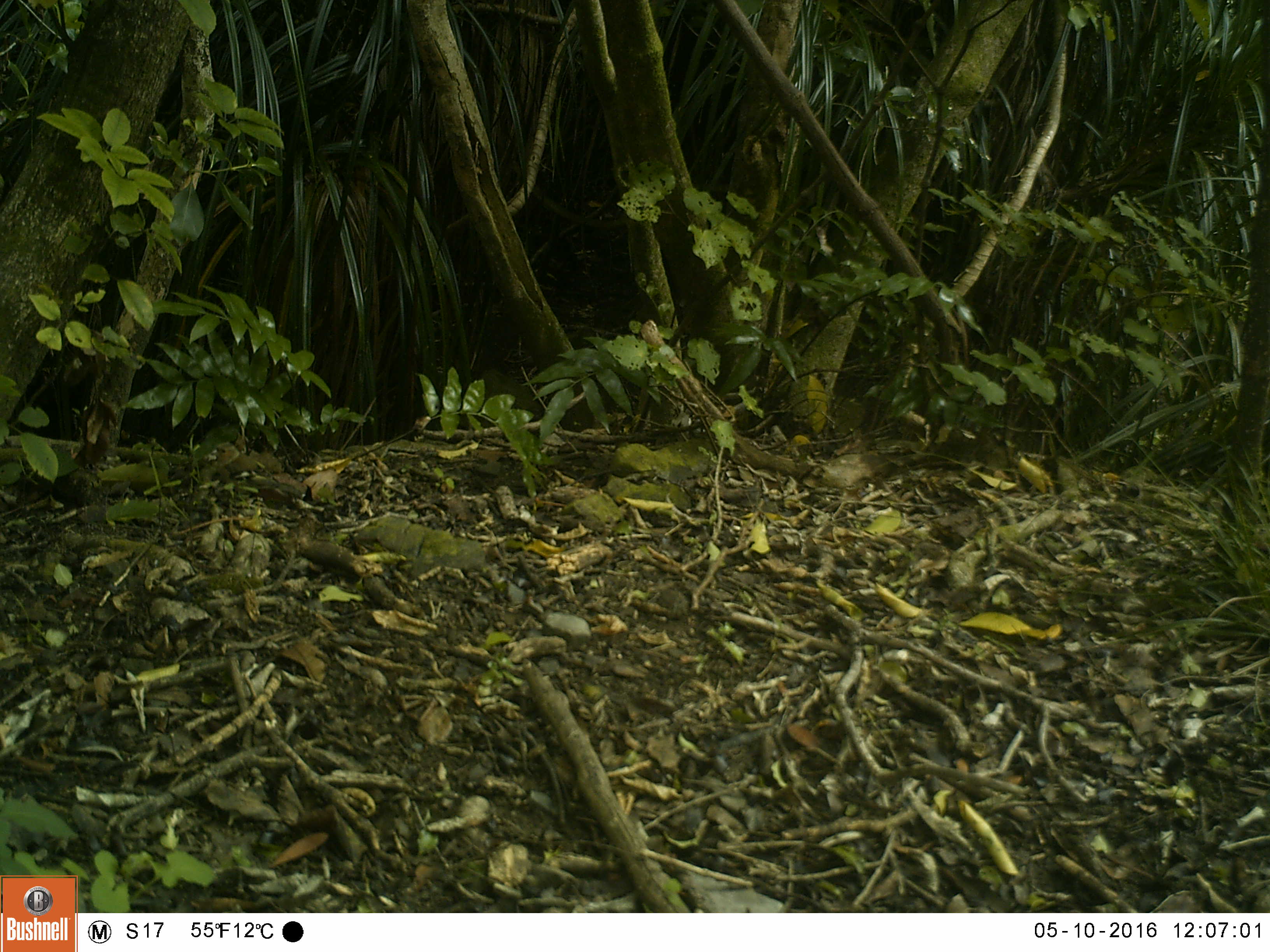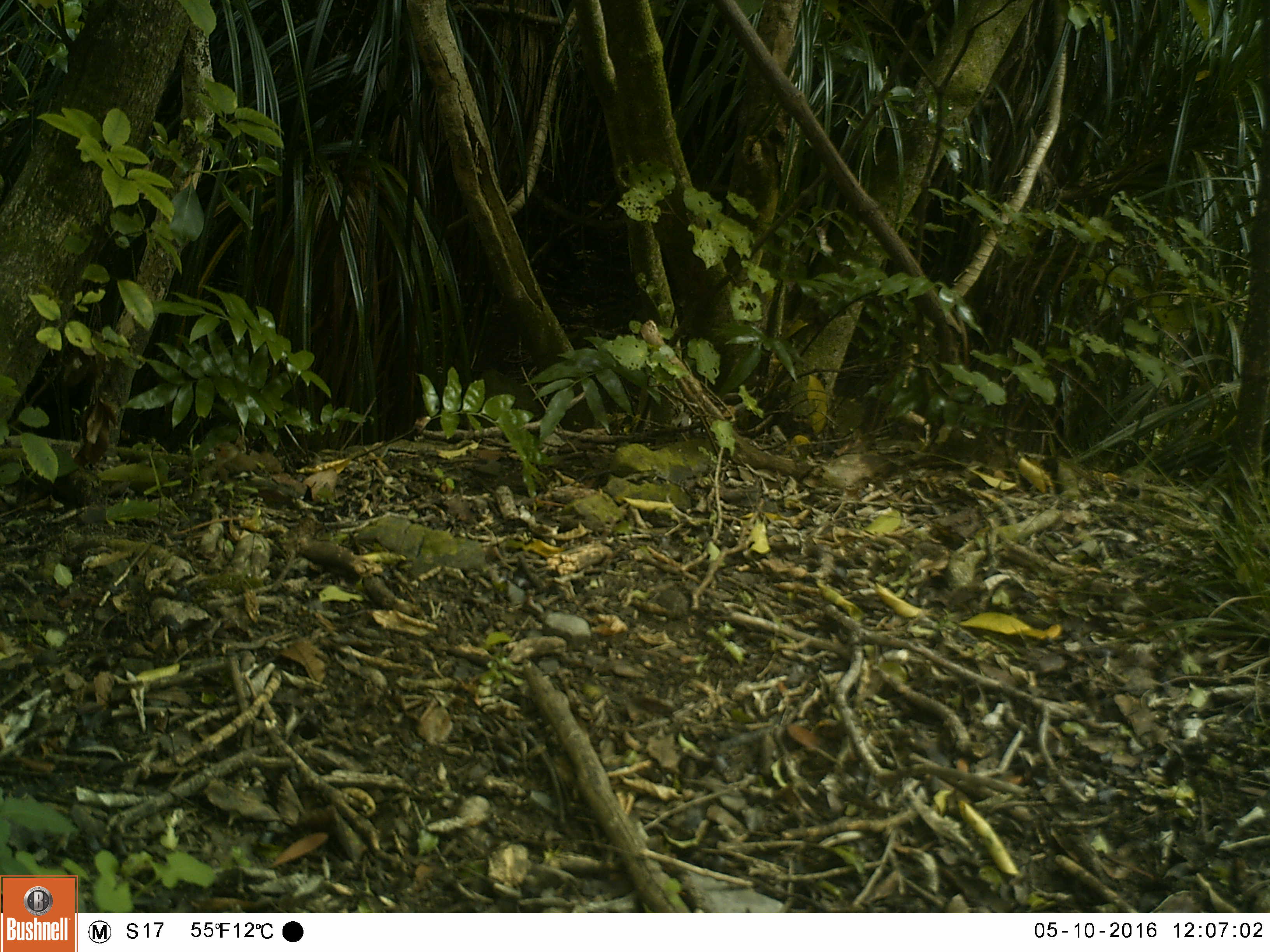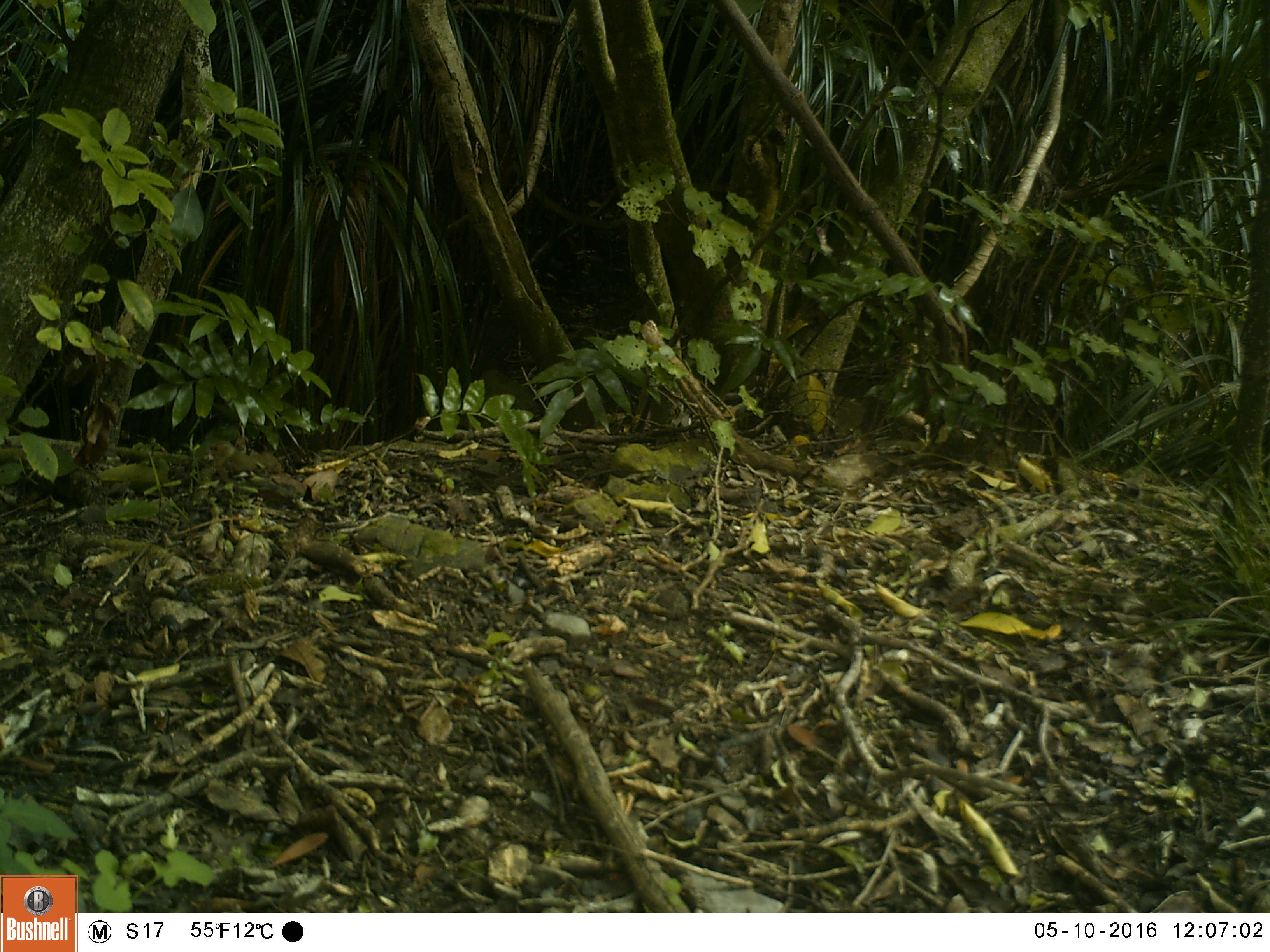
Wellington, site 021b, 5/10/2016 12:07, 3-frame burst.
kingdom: Animalia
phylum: Chordata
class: Aves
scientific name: Aves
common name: bird